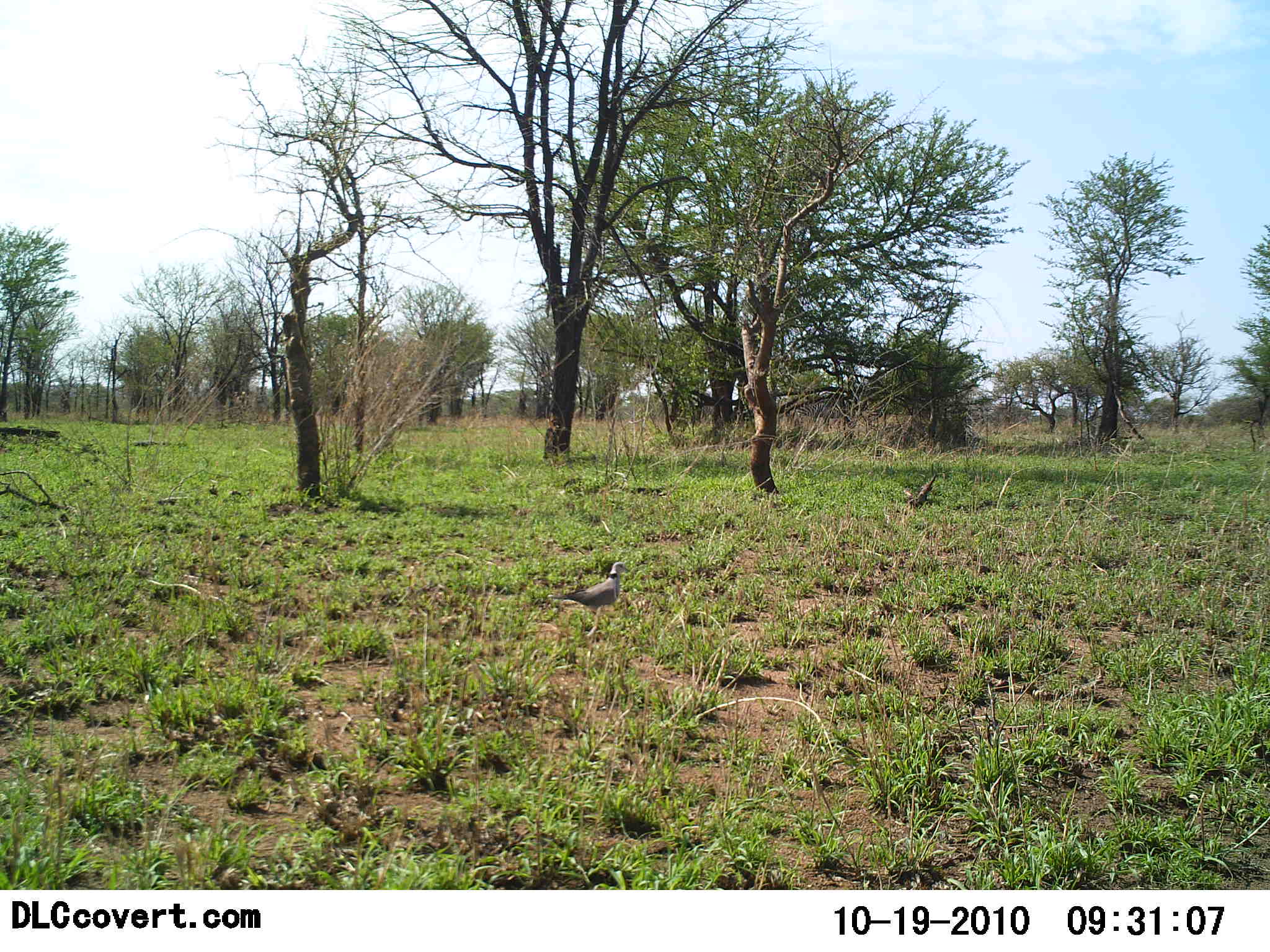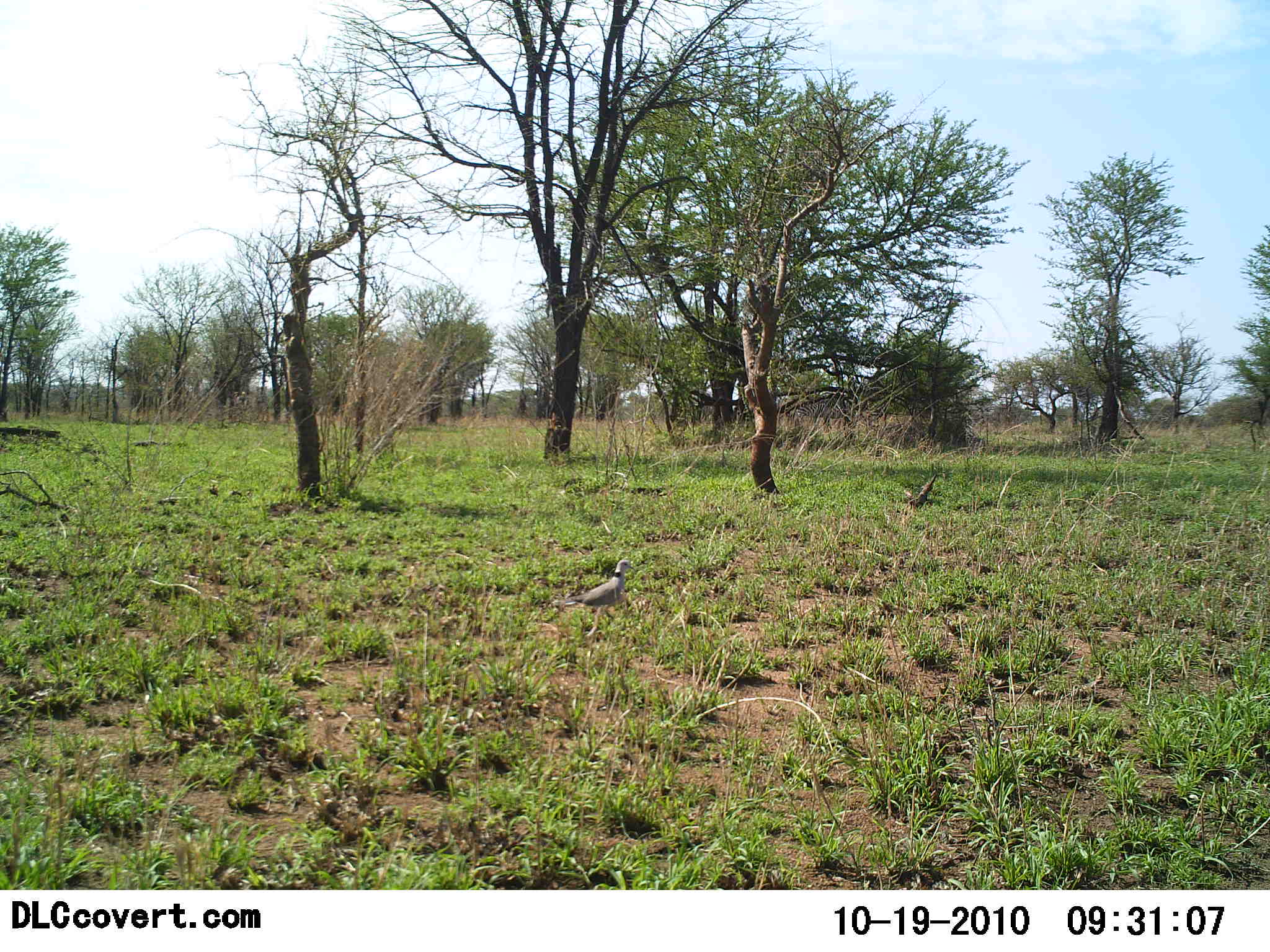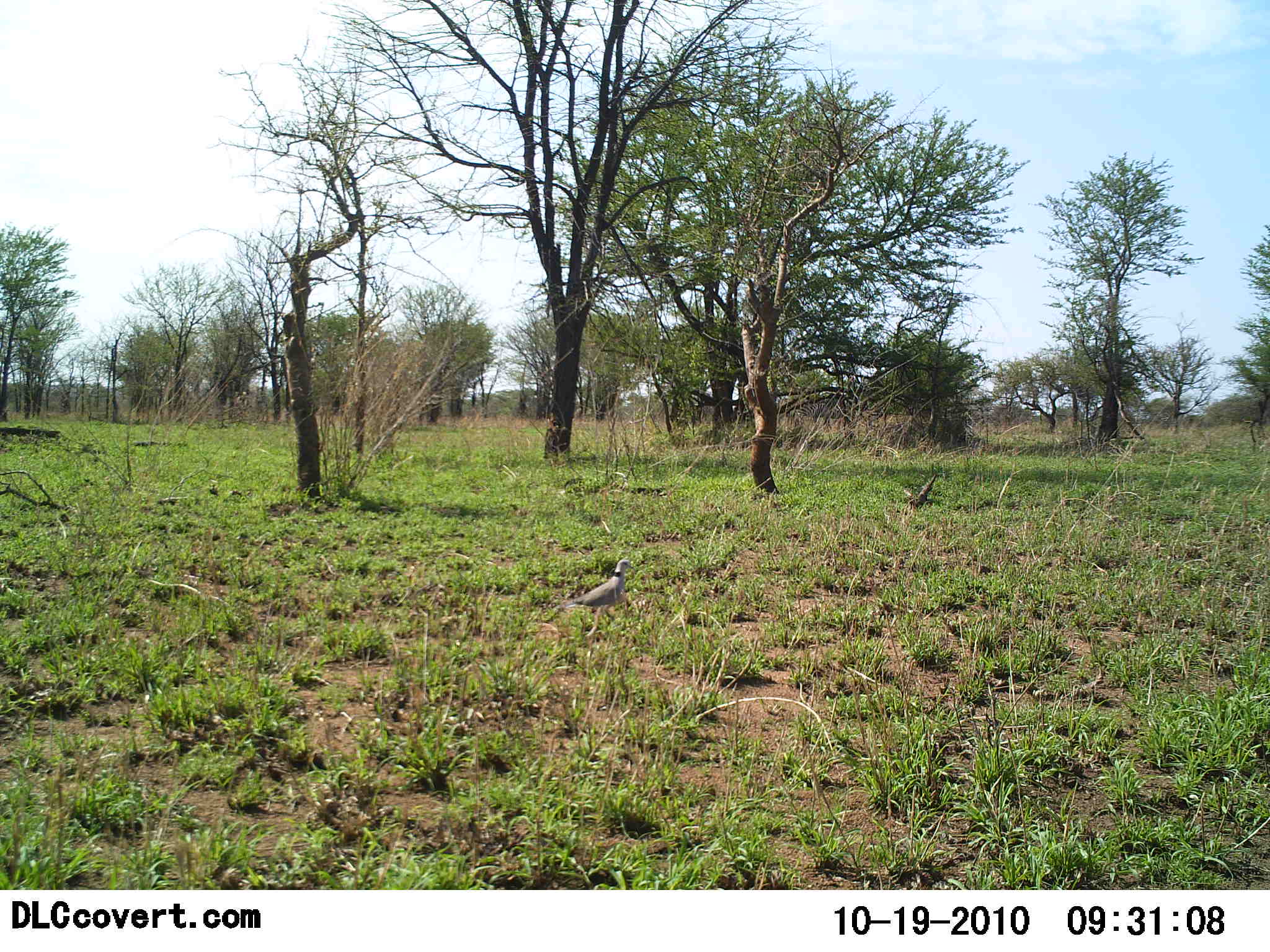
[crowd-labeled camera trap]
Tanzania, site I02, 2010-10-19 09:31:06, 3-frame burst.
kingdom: Animalia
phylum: Chordata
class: Aves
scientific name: Aves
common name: bird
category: otherbird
Otherbird (bird) (Aves), count 1. Behavior (volunteer vote fractions): standing 88%, resting 6%, moving 6%, interacting 0%. Young present (vote fraction): 0%. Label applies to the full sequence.